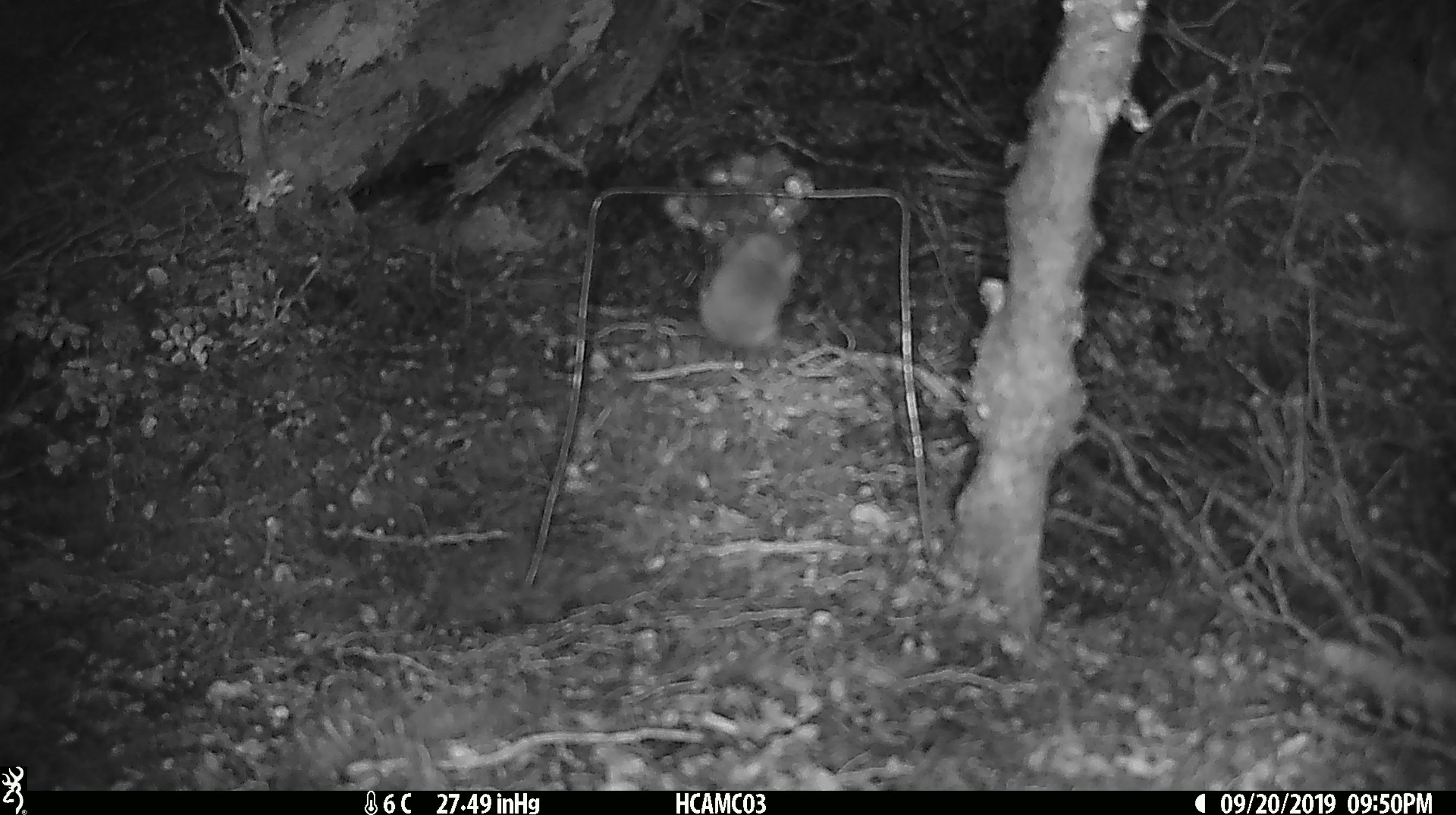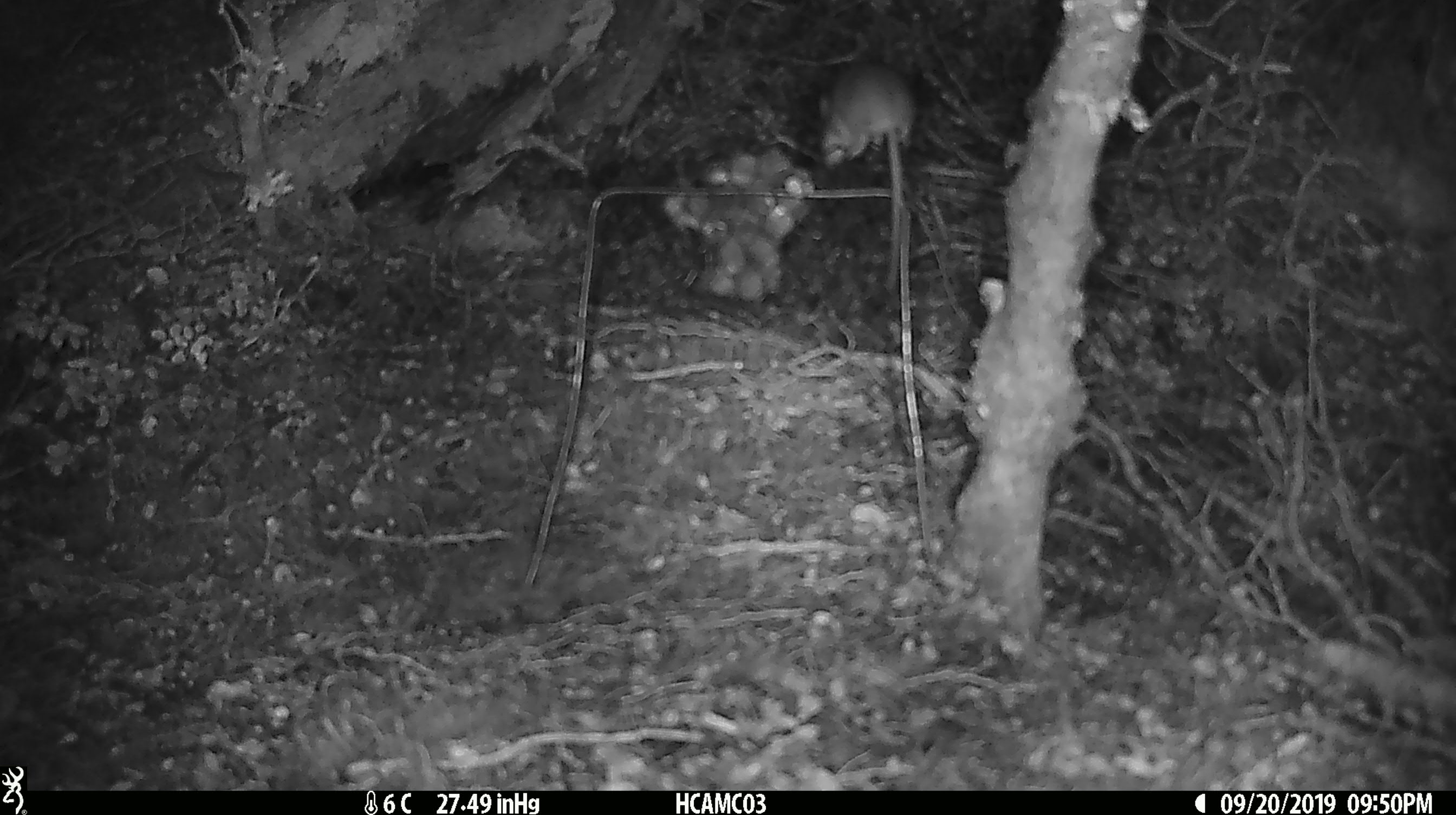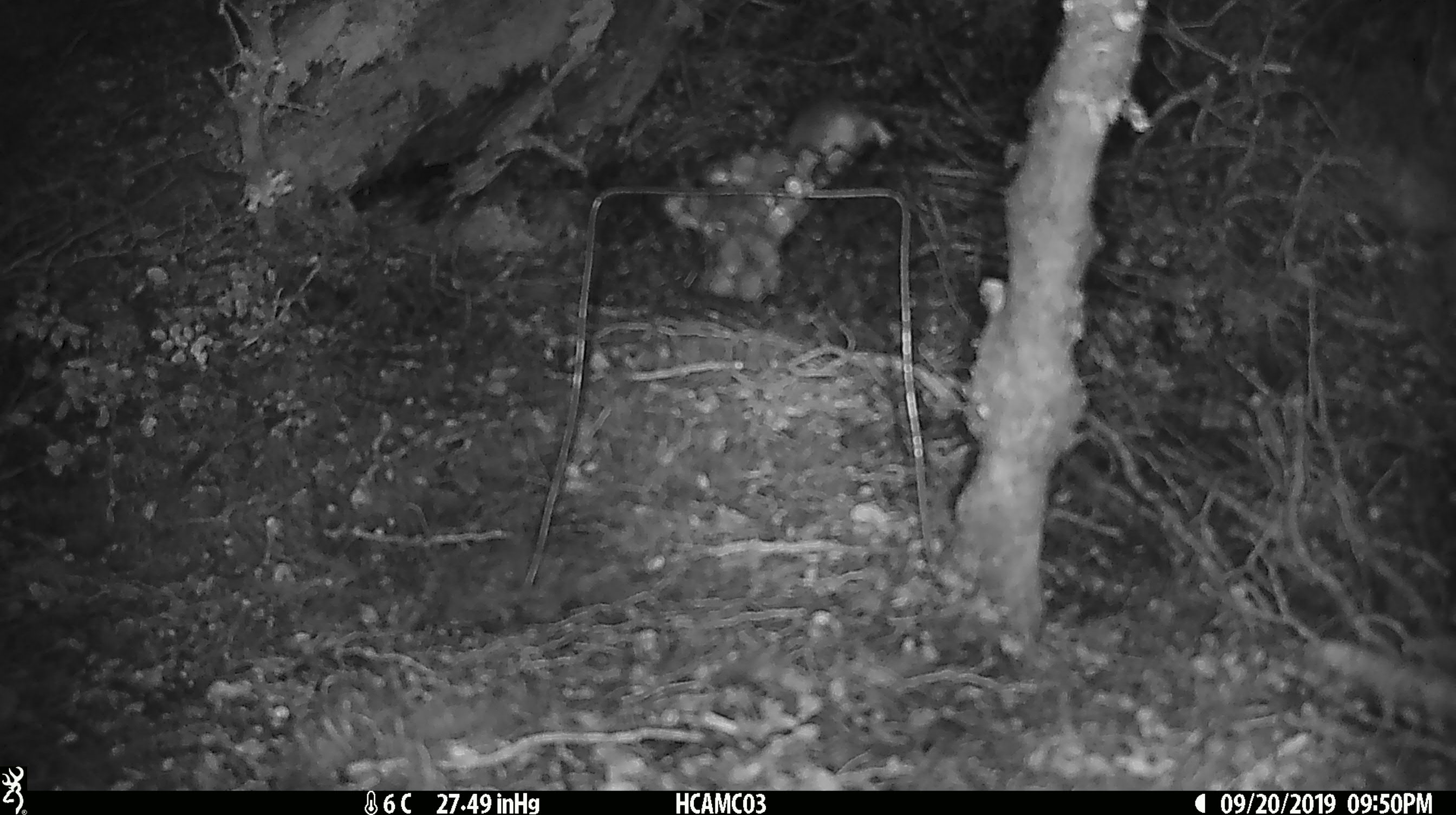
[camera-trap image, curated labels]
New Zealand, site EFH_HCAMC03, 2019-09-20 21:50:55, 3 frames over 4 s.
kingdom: Animalia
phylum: Chordata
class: Mammalia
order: Rodentia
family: Muridae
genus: Mus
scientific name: Mus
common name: mouse